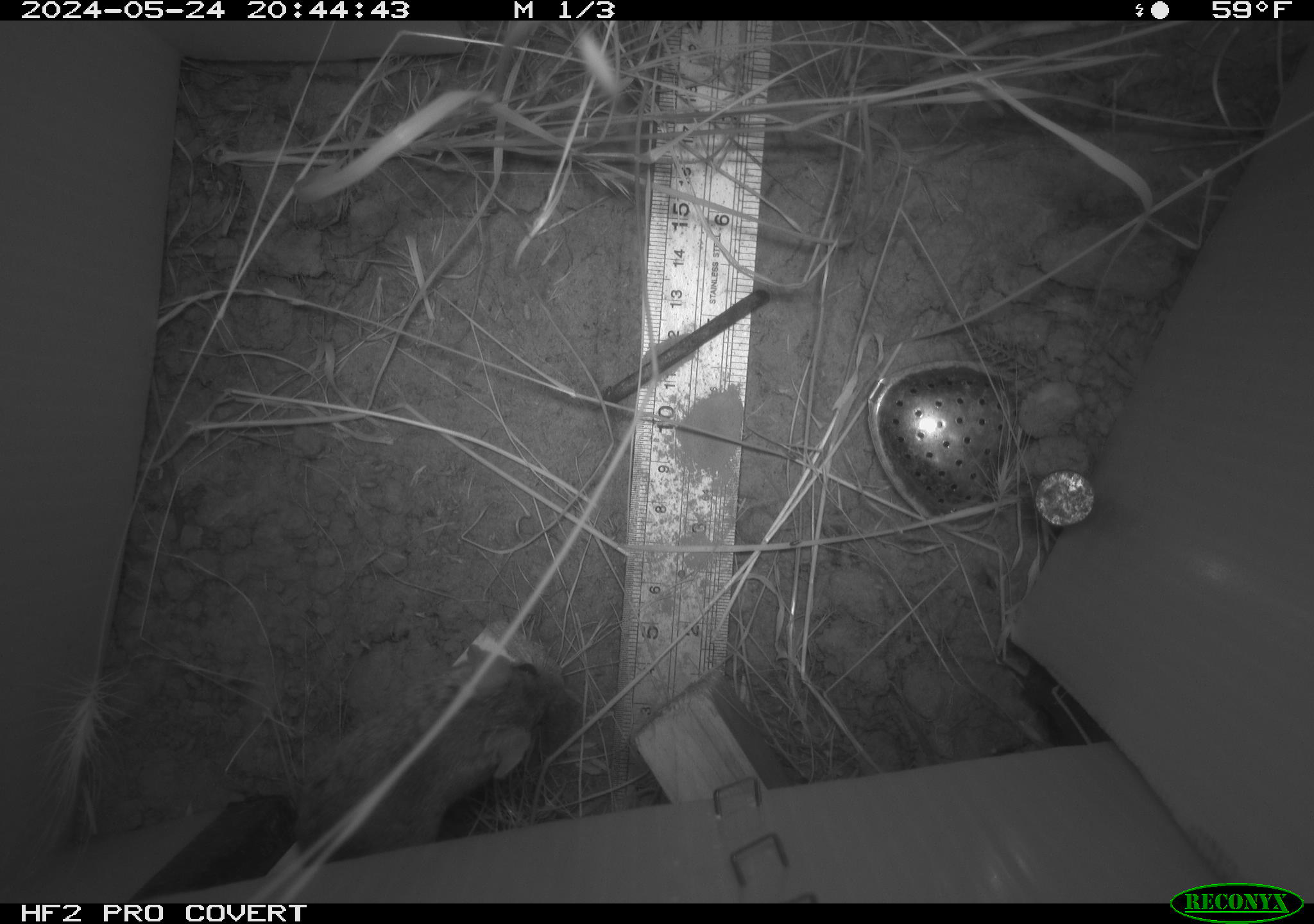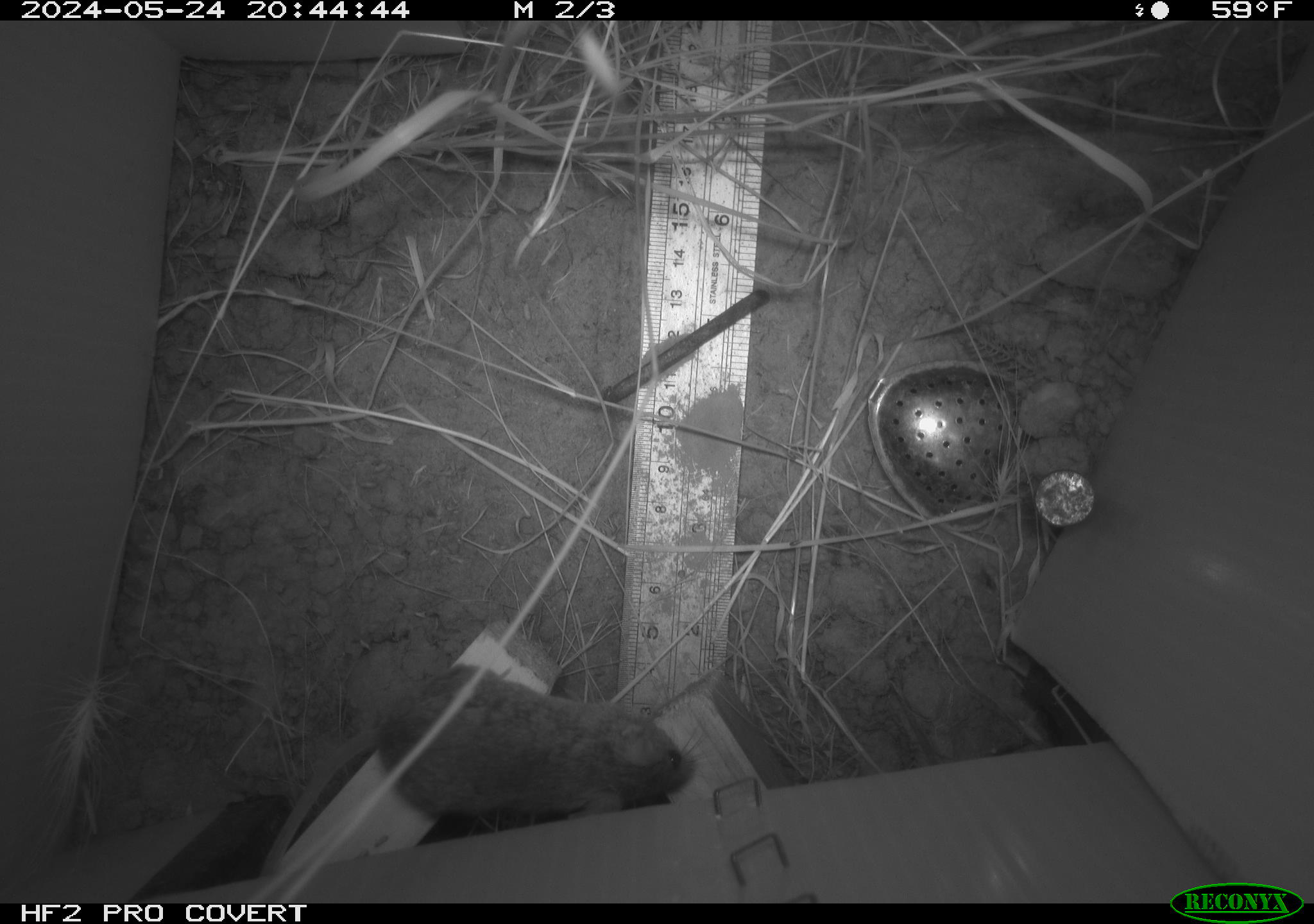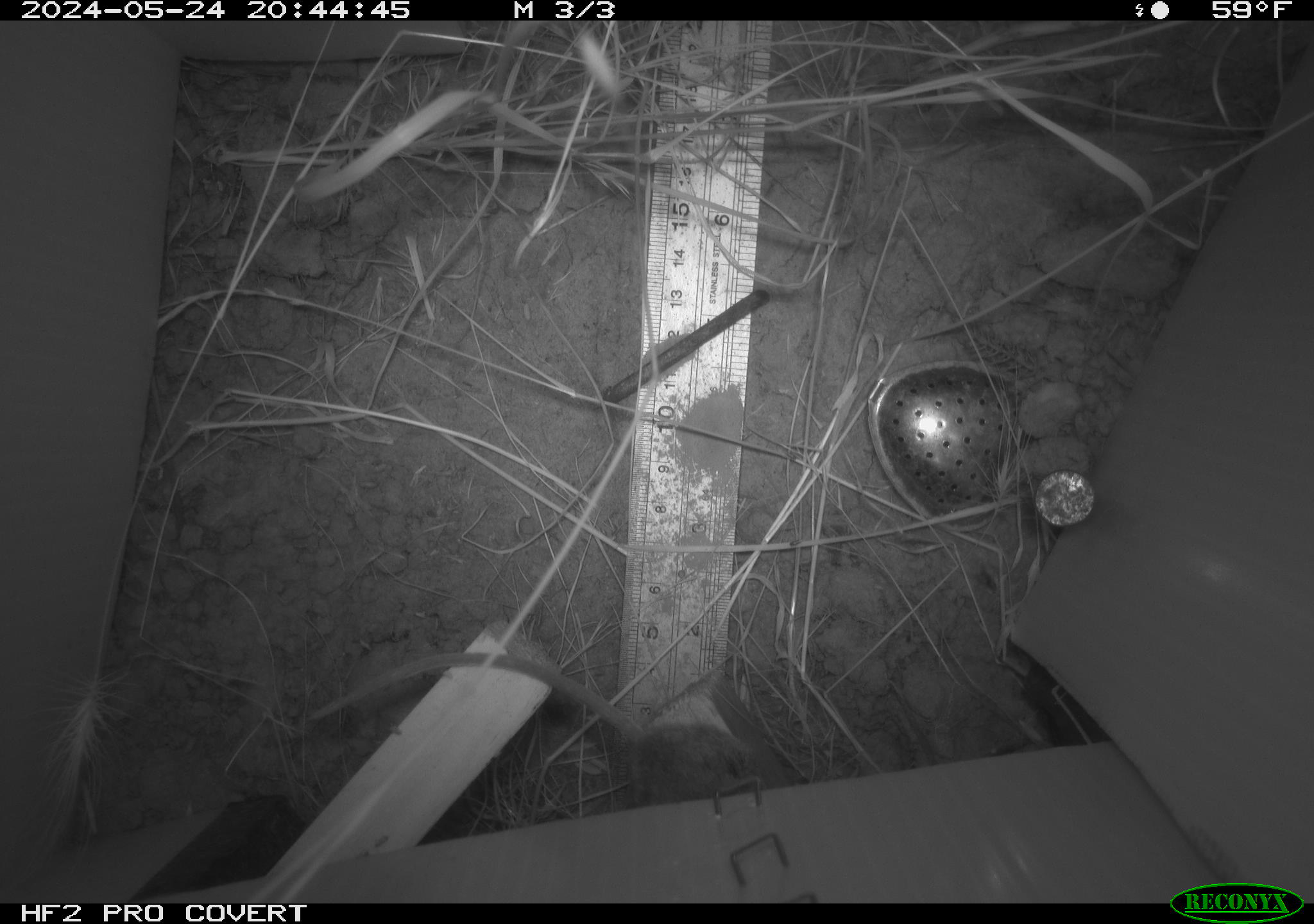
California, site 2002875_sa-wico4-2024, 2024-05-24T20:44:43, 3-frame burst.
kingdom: Animalia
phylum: Chordata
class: Mammalia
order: Rodentia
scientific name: Rodentia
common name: rodent